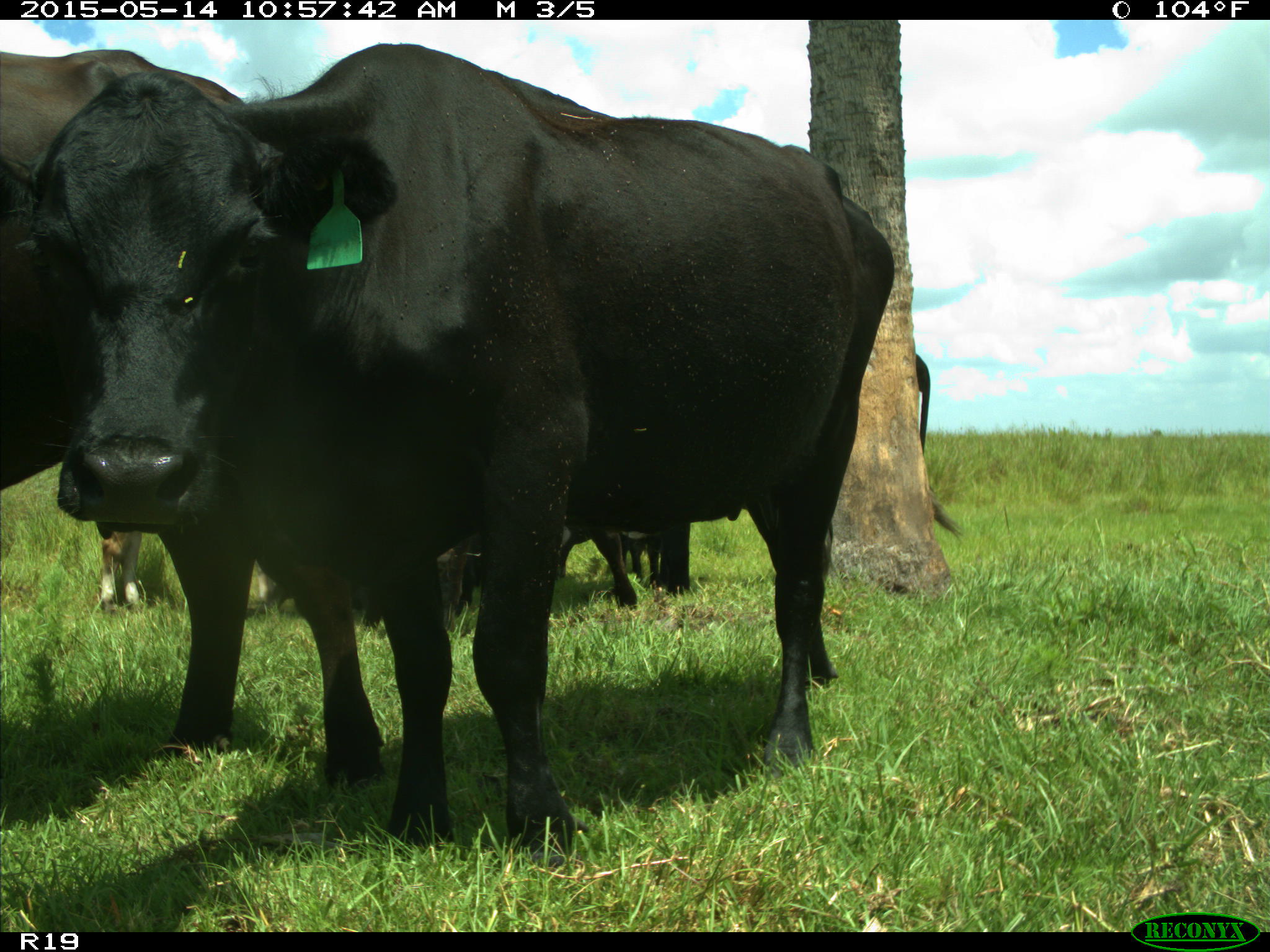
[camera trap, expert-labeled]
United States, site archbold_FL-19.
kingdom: Animalia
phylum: Chordata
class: Mammalia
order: Artiodactyla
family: Bovidae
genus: Bos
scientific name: Bos taurus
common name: domestic cow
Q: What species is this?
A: Bos taurus (domestic cow).